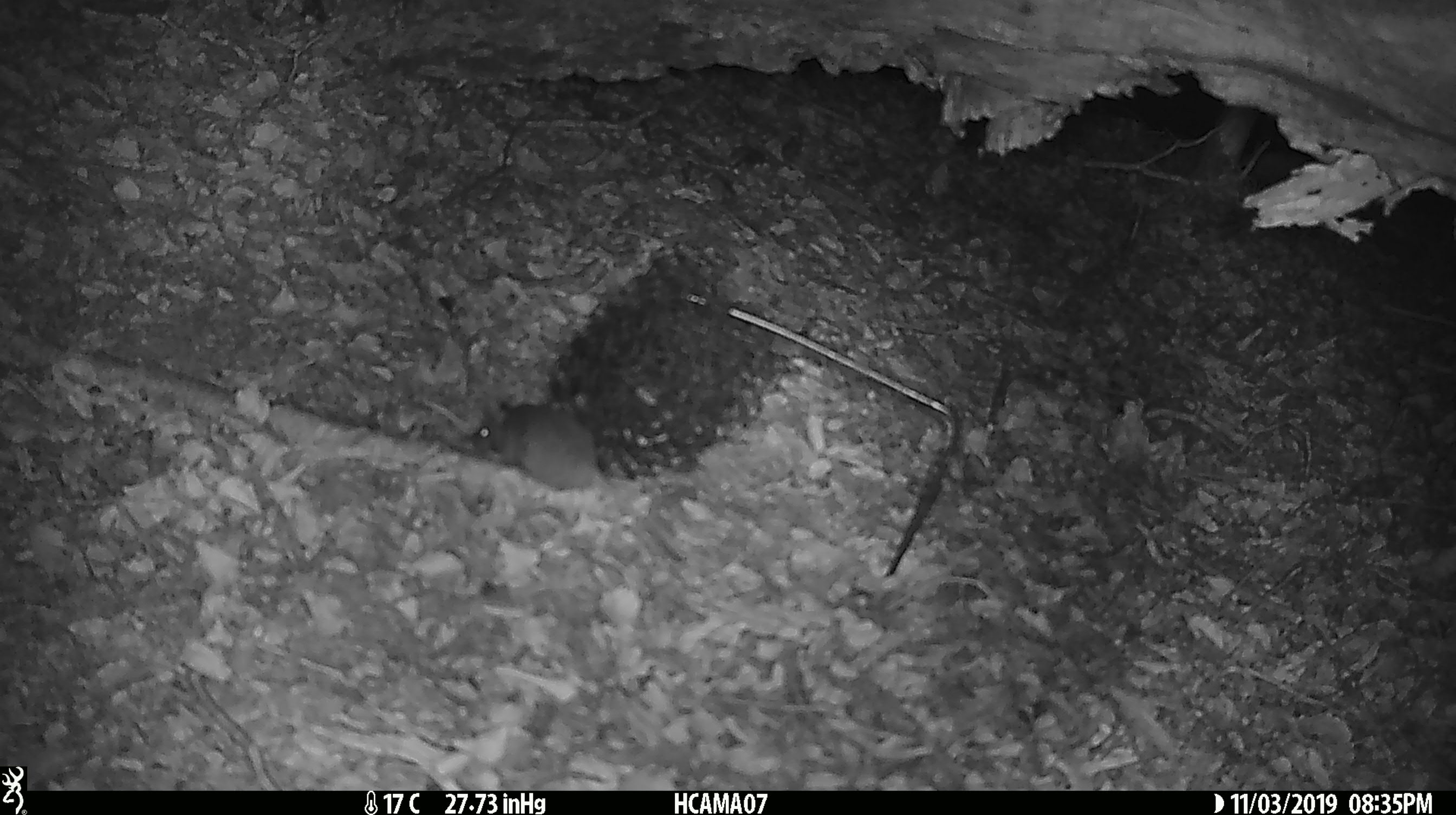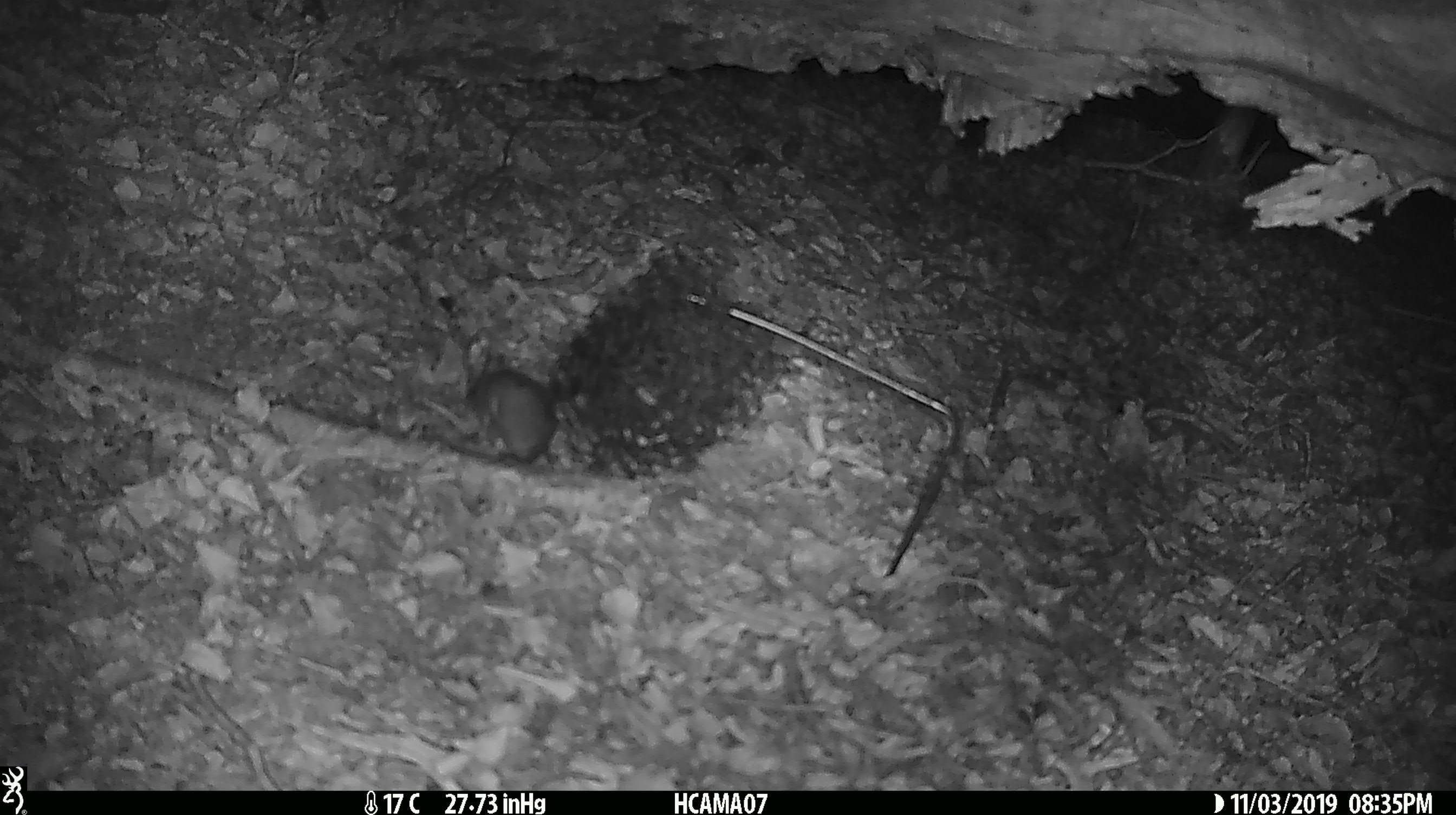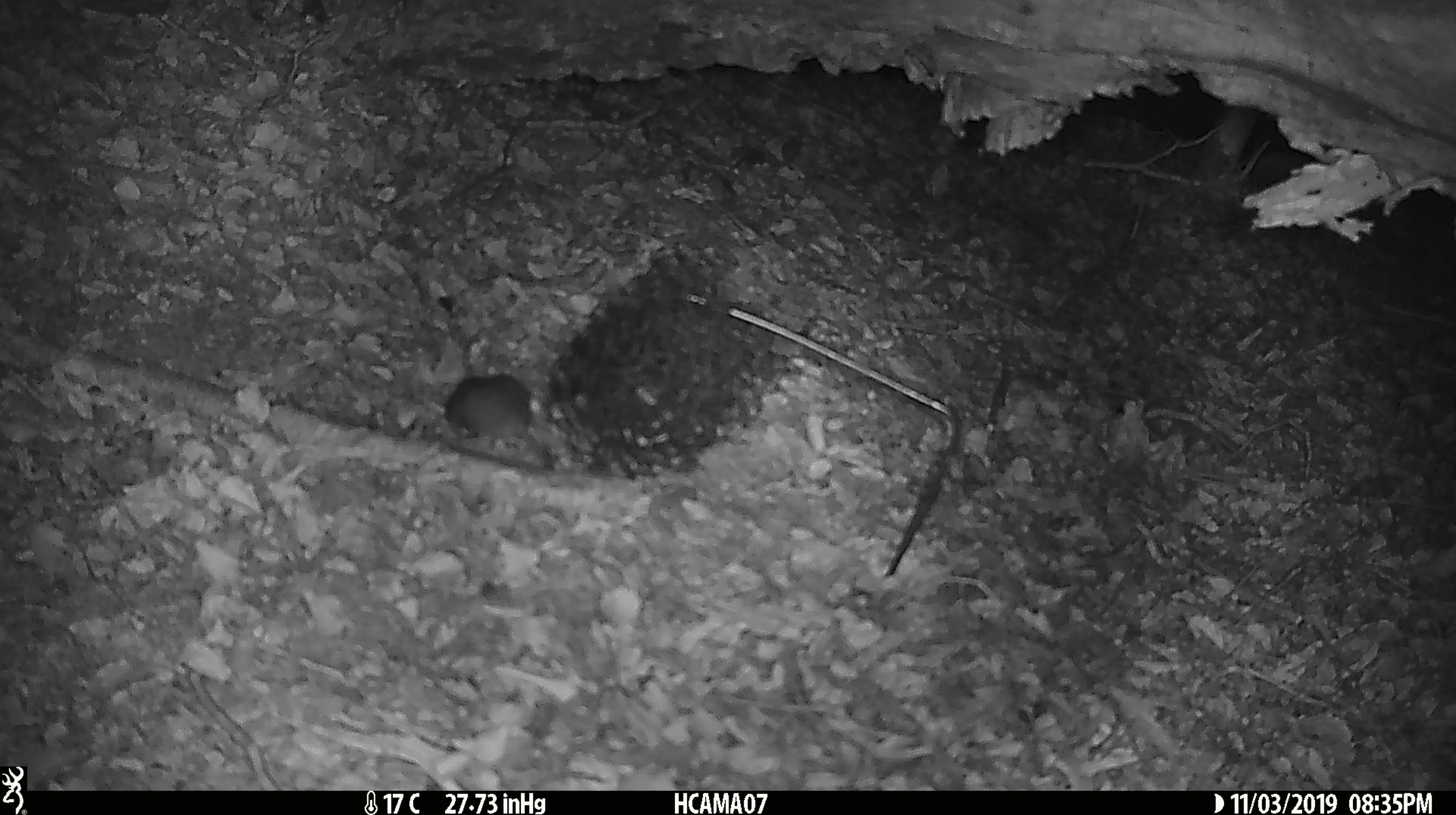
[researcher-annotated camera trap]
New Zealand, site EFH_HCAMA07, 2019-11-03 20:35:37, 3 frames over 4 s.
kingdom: Animalia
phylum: Chordata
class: Mammalia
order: Rodentia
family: Muridae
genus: Mus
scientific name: Mus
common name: mouse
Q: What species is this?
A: Mouse (Mus).